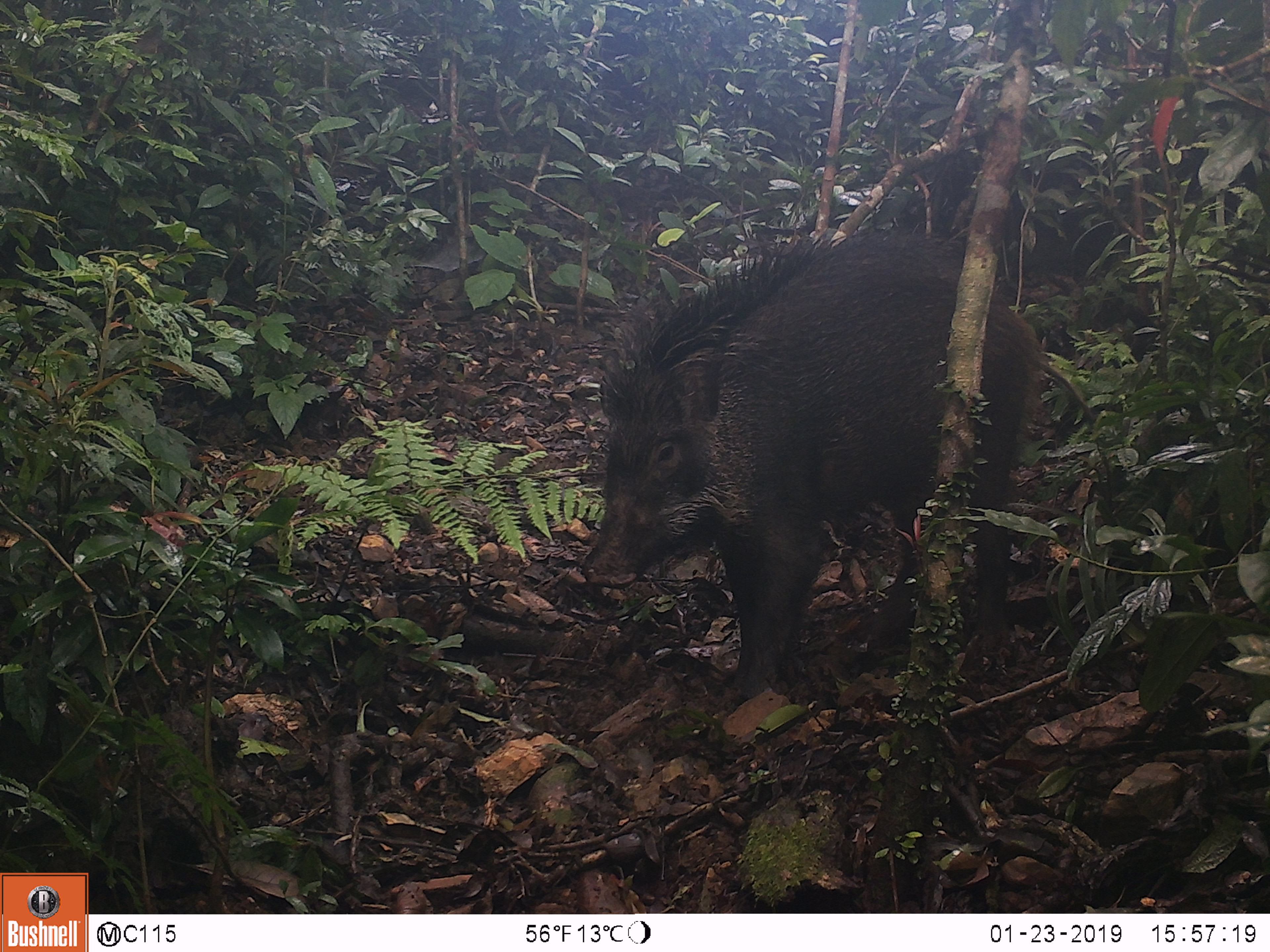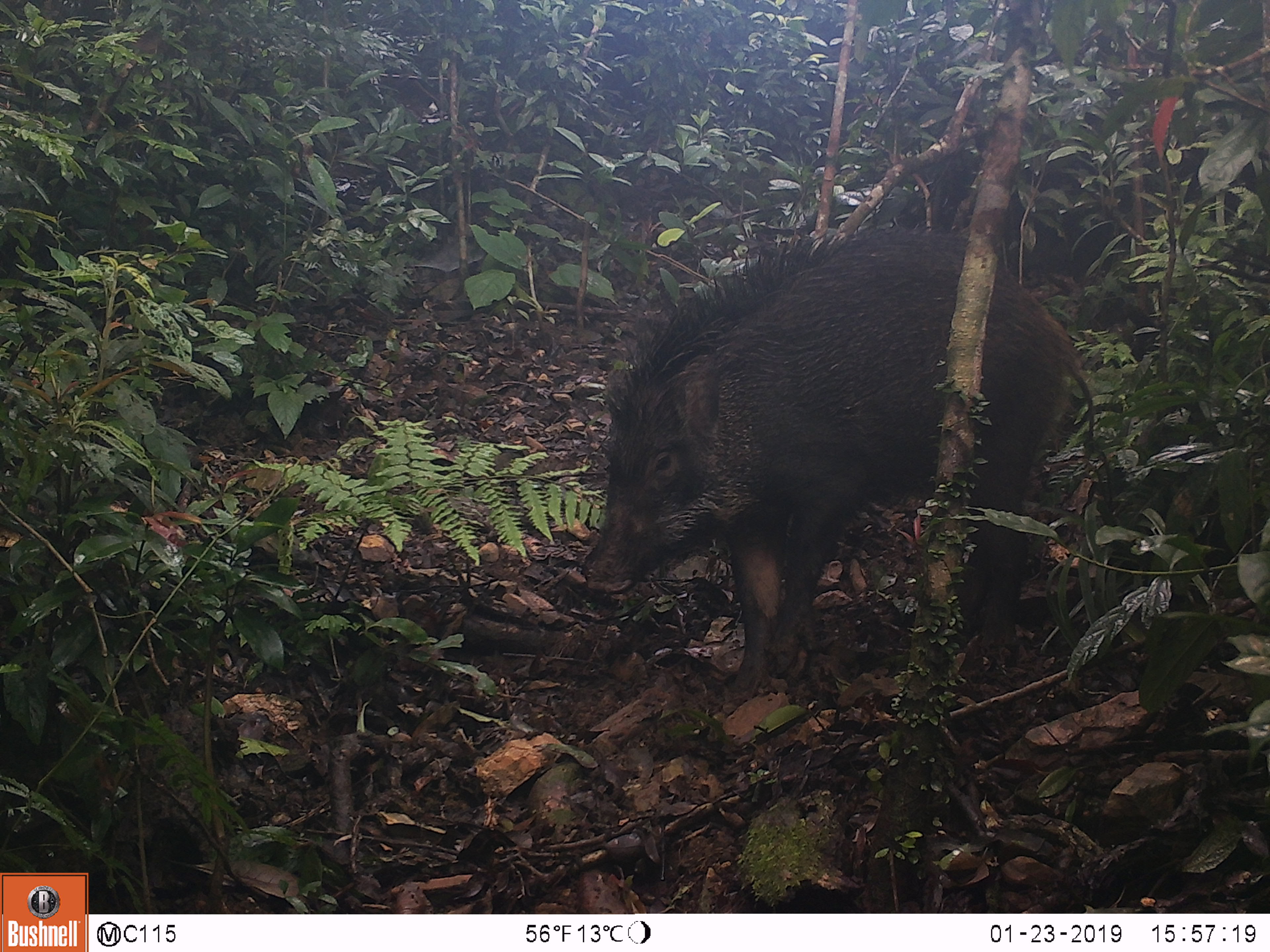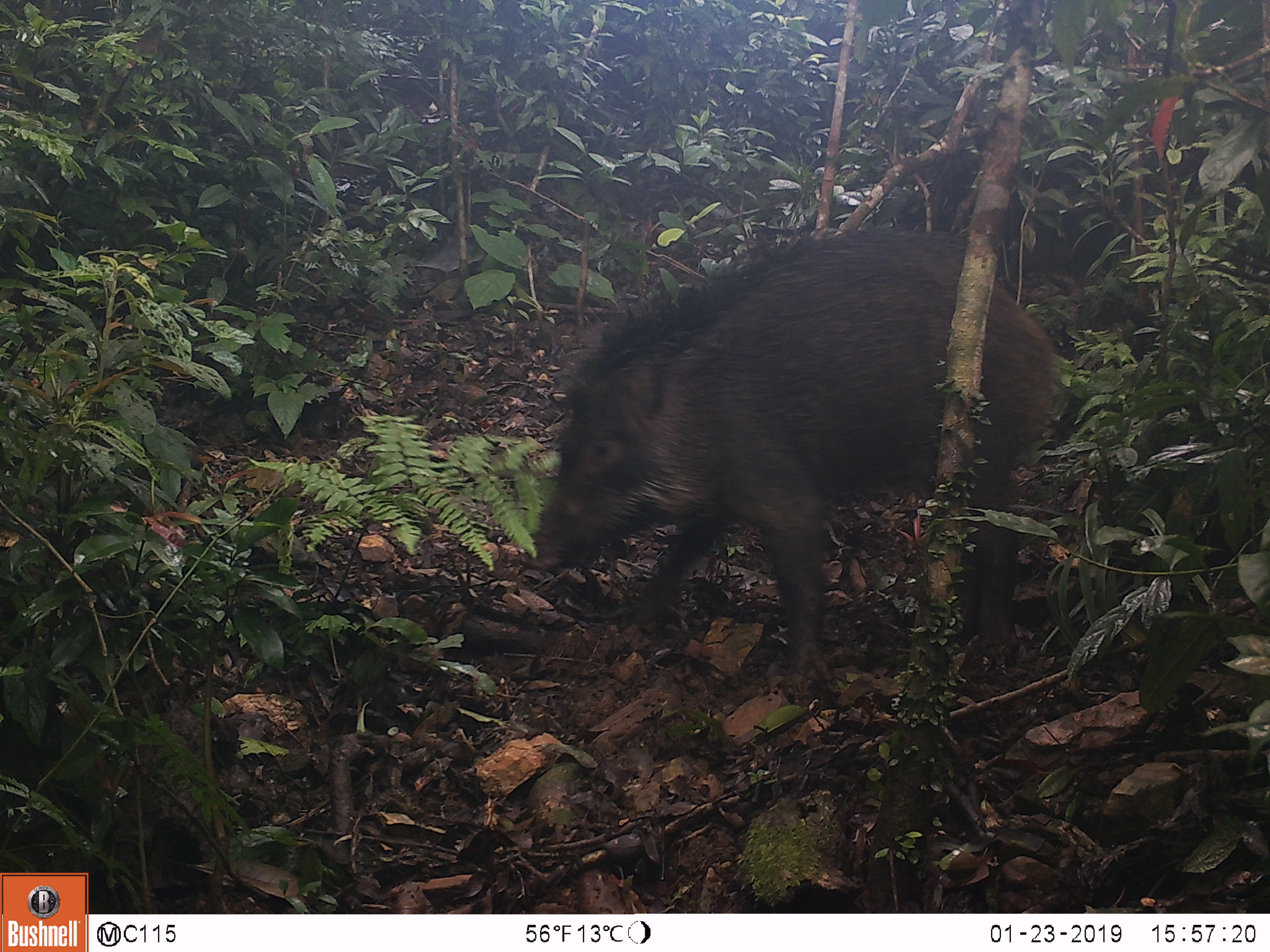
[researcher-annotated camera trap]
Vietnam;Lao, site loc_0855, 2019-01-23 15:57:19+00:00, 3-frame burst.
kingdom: Animalia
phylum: Chordata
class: Mammalia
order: Artiodactyla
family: Suidae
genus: Sus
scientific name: Sus scrofa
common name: eurasian wild pig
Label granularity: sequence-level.